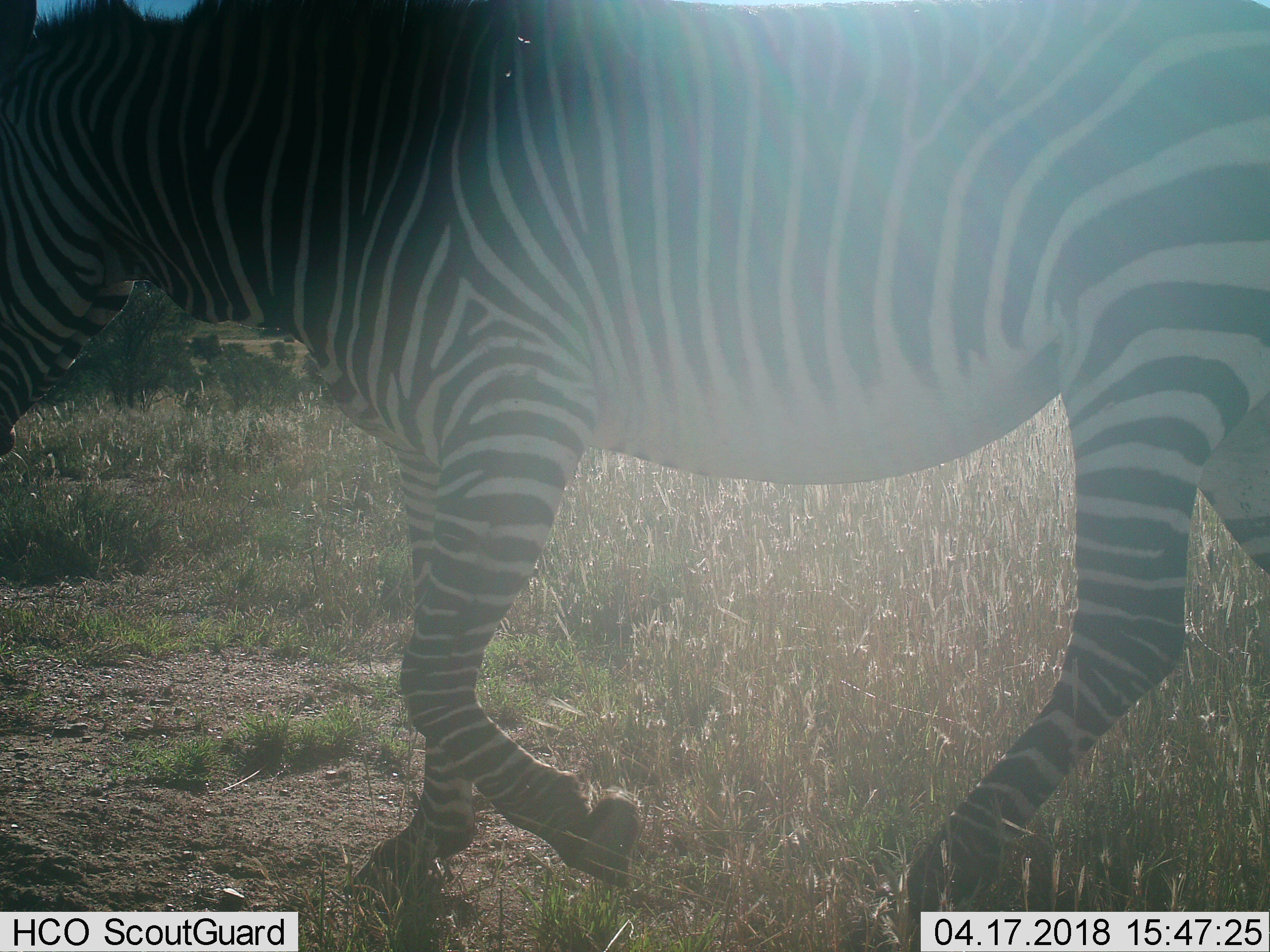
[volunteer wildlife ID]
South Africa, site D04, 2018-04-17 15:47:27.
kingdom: Animalia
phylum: Chordata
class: Mammalia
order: Perissodactyla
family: Equidae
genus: Equus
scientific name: Equus zebra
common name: mountain zebra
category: zebramountain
Zebramountain (mountain zebra) (Equus zebra), count 1. Behavior (volunteer vote fractions): standing 22%, resting 0%, moving 100%, interacting 0%. Young present (vote fraction): 0%. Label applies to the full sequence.